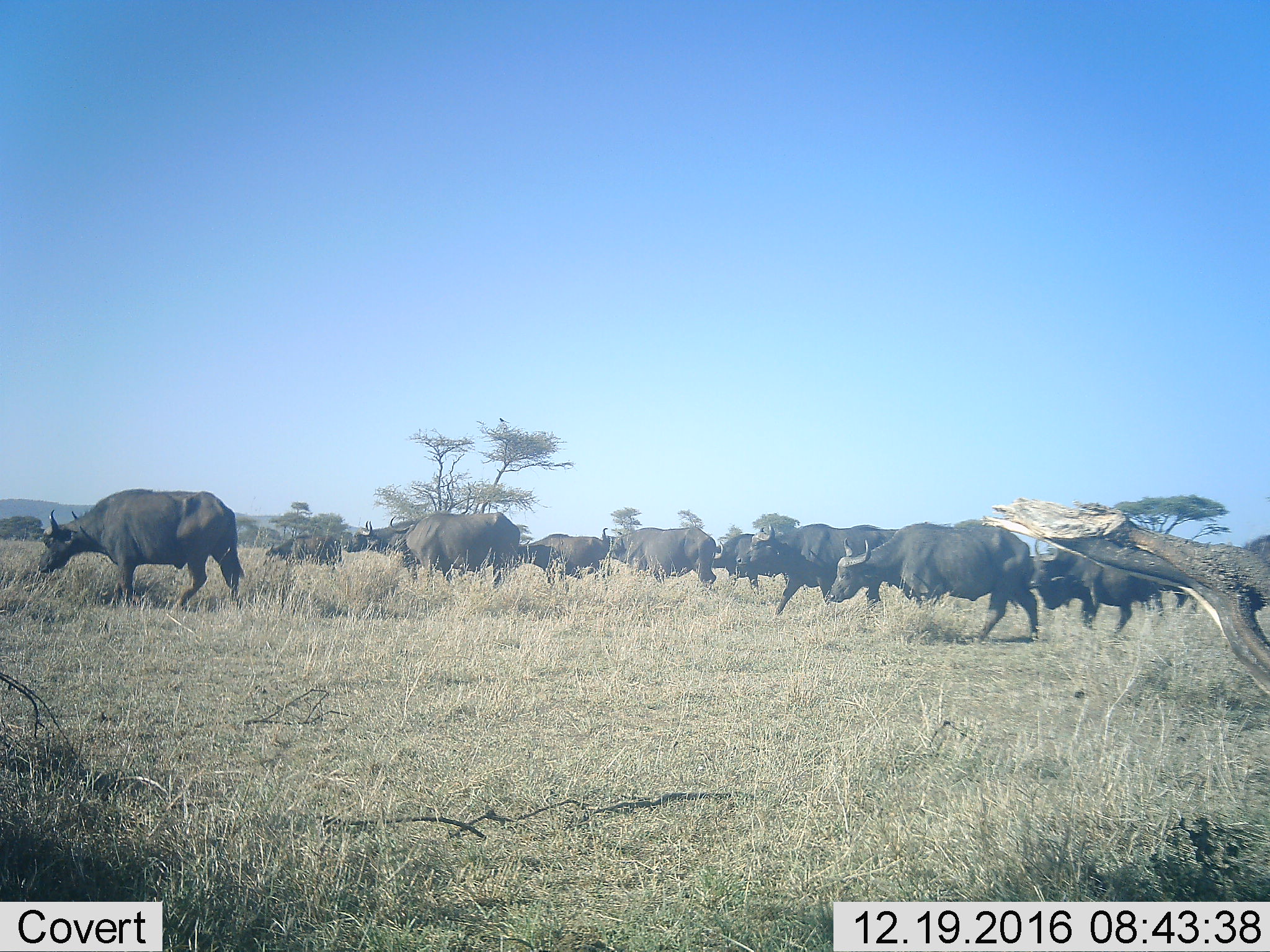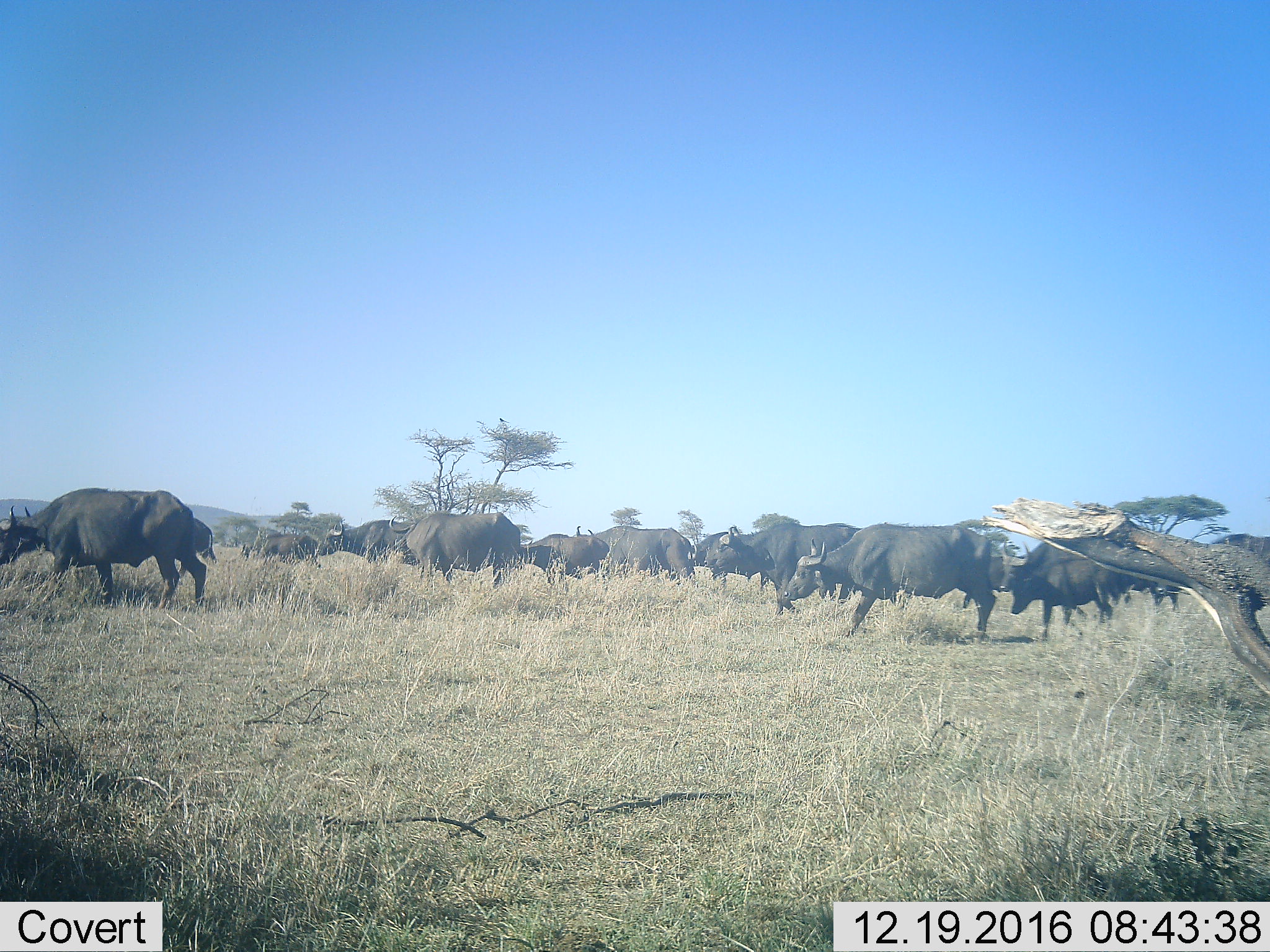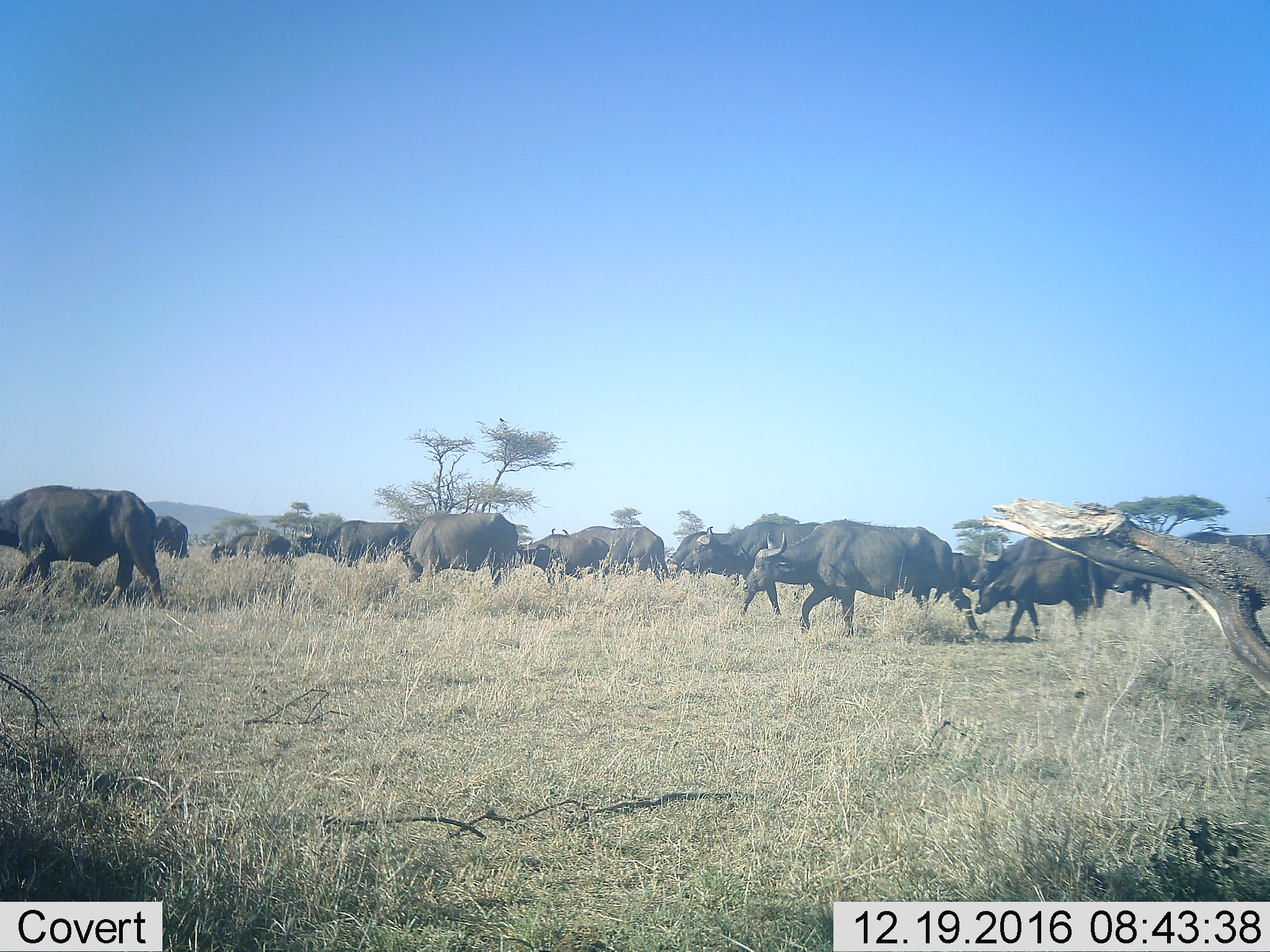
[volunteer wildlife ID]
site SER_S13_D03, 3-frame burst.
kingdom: Animalia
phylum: Chordata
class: Mammalia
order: Artiodactyla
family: Bovidae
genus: Syncerus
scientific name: Syncerus caffer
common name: african buffalo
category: buffalo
Buffalo (african buffalo) (Syncerus caffer), count 11-50. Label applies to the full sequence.